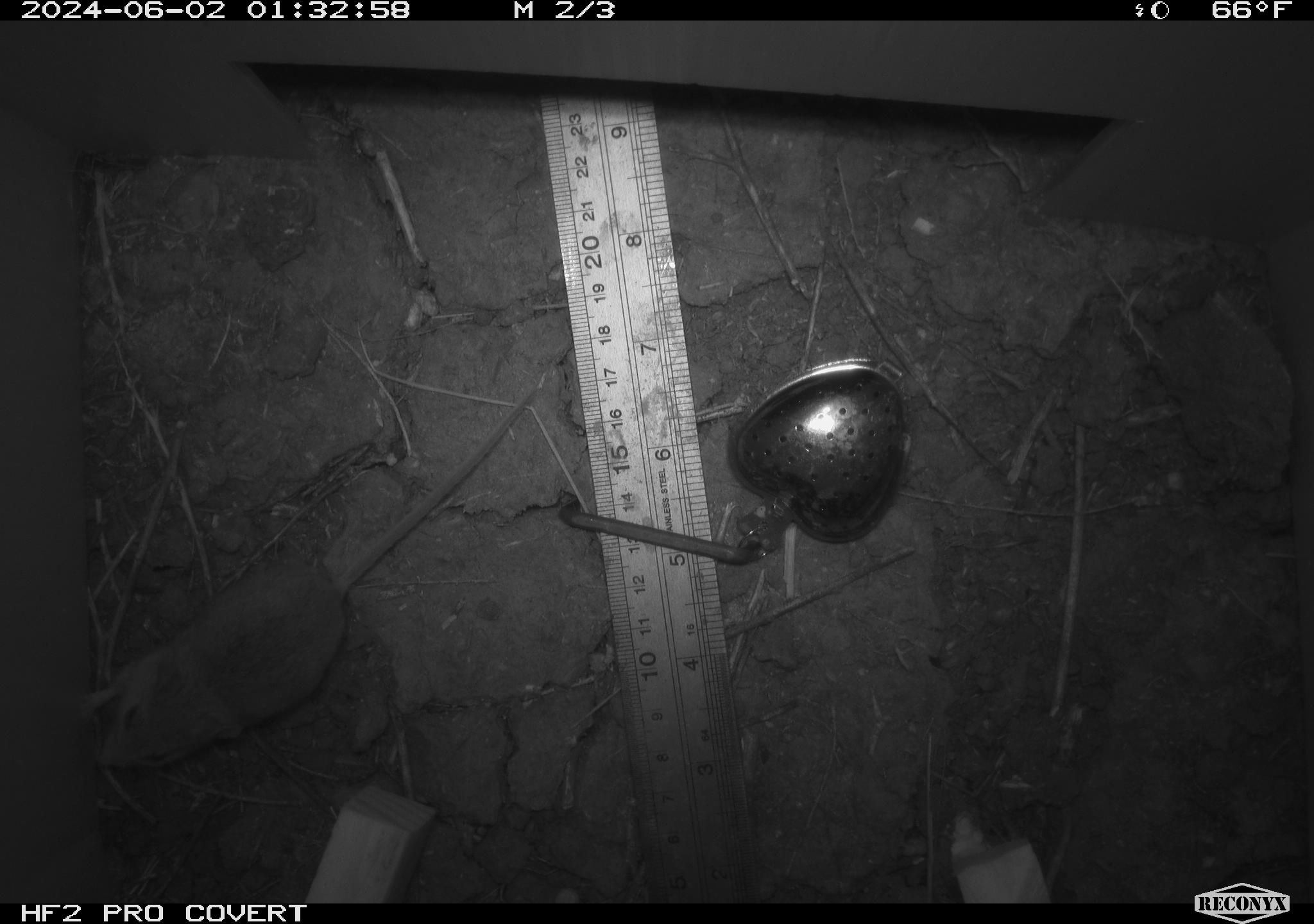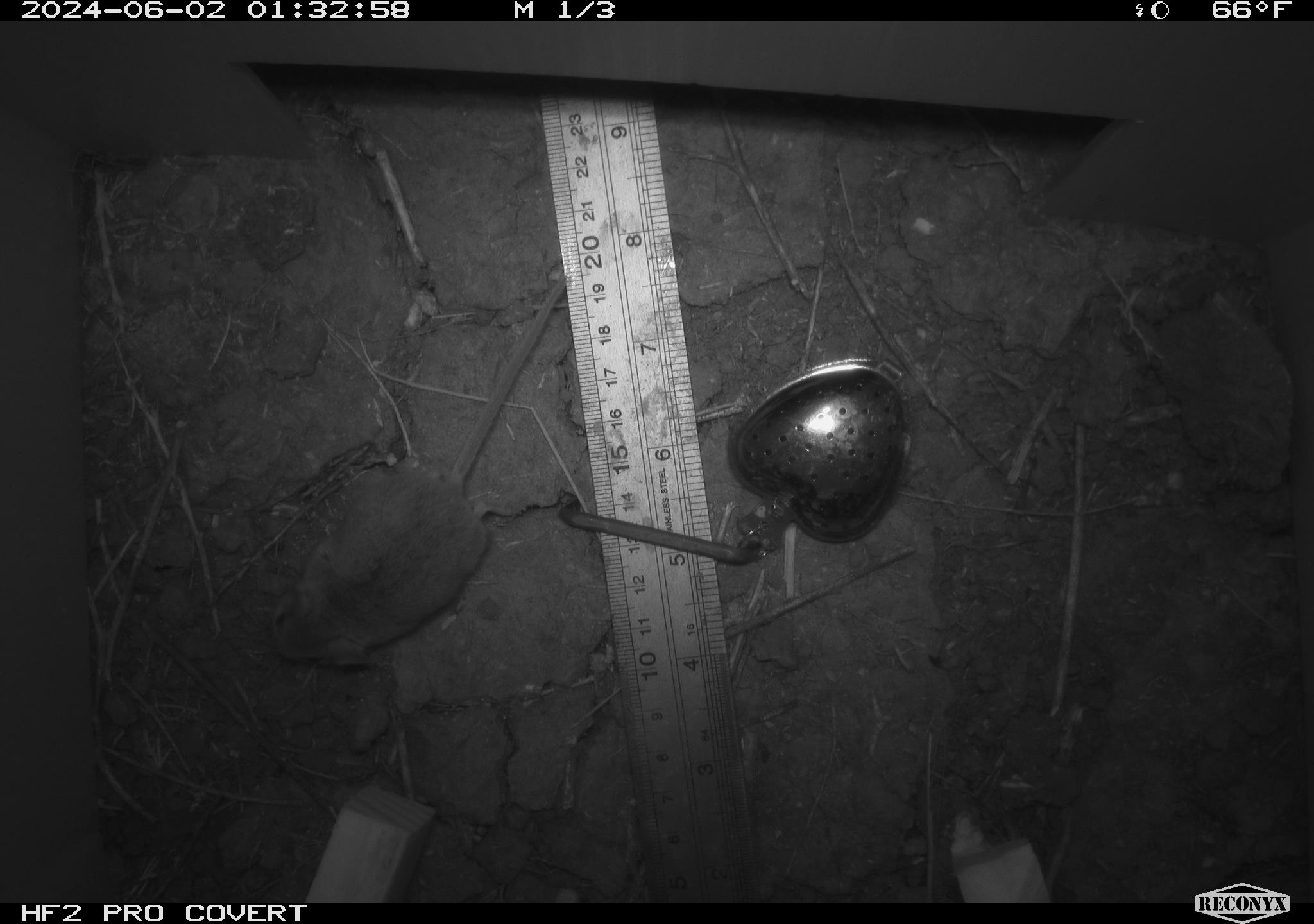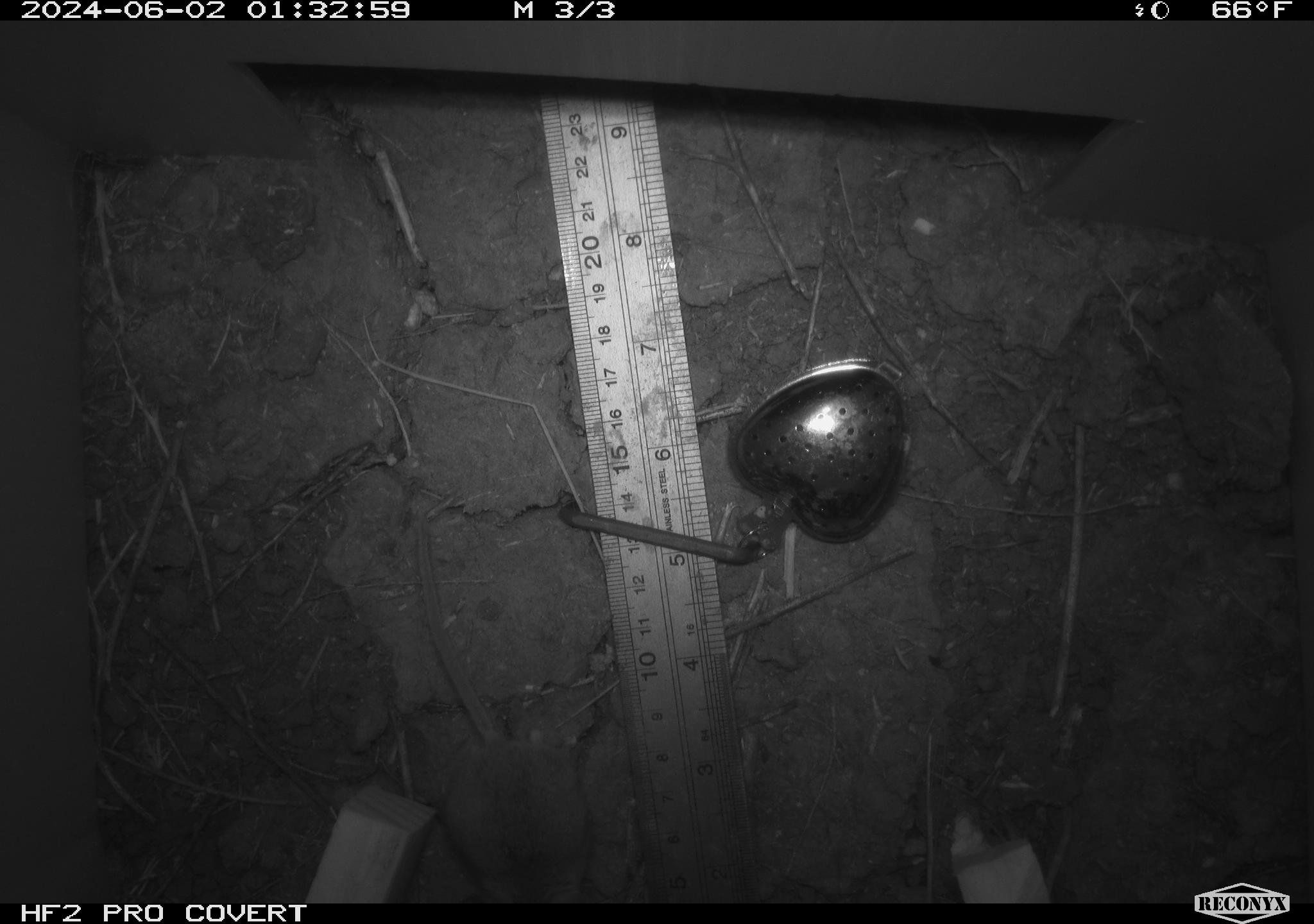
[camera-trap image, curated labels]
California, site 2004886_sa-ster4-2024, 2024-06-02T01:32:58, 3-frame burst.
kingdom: Animalia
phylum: Chordata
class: Mammalia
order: Rodentia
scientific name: Rodentia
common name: mouse species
Mouse species (Rodentia).